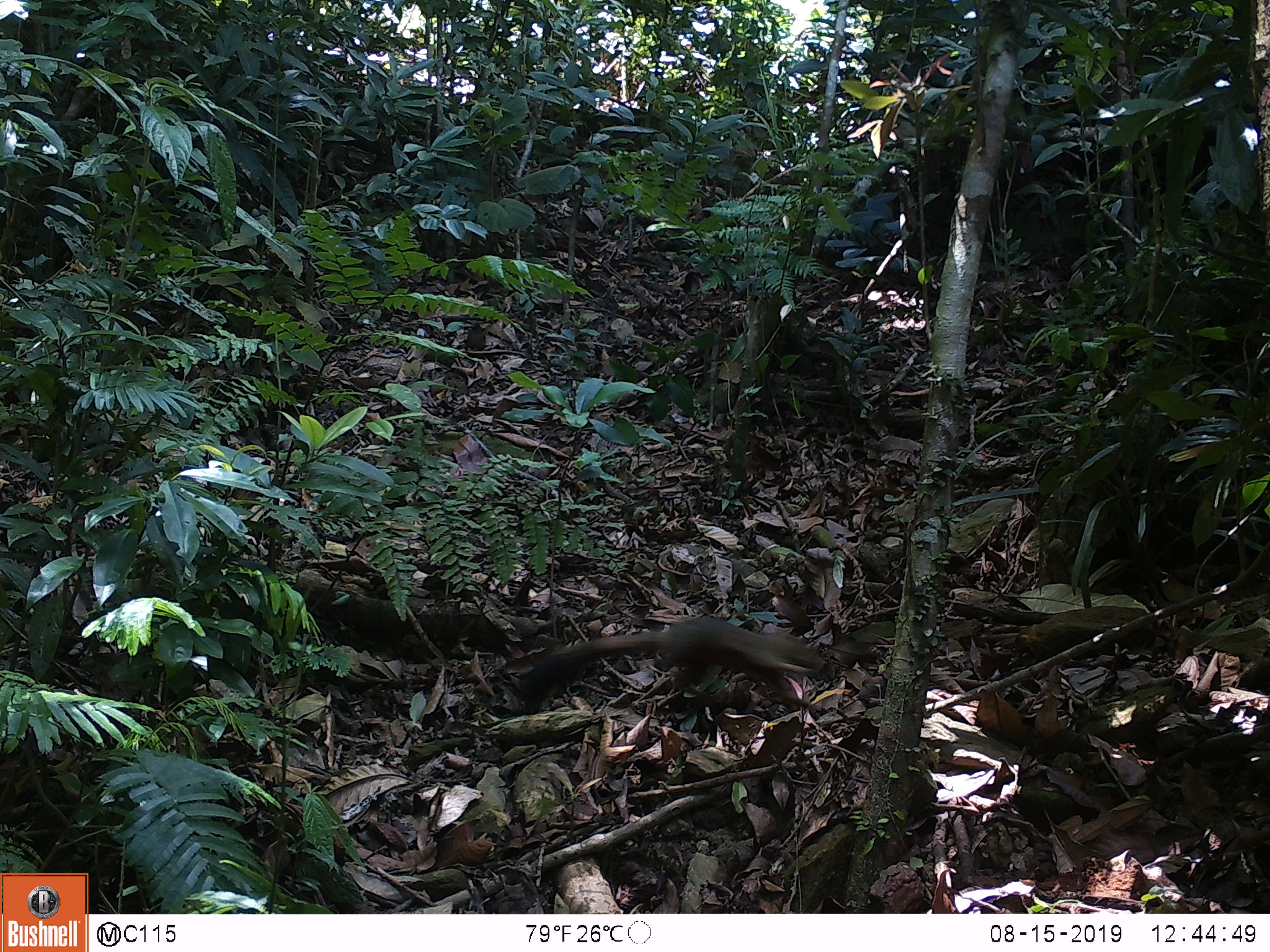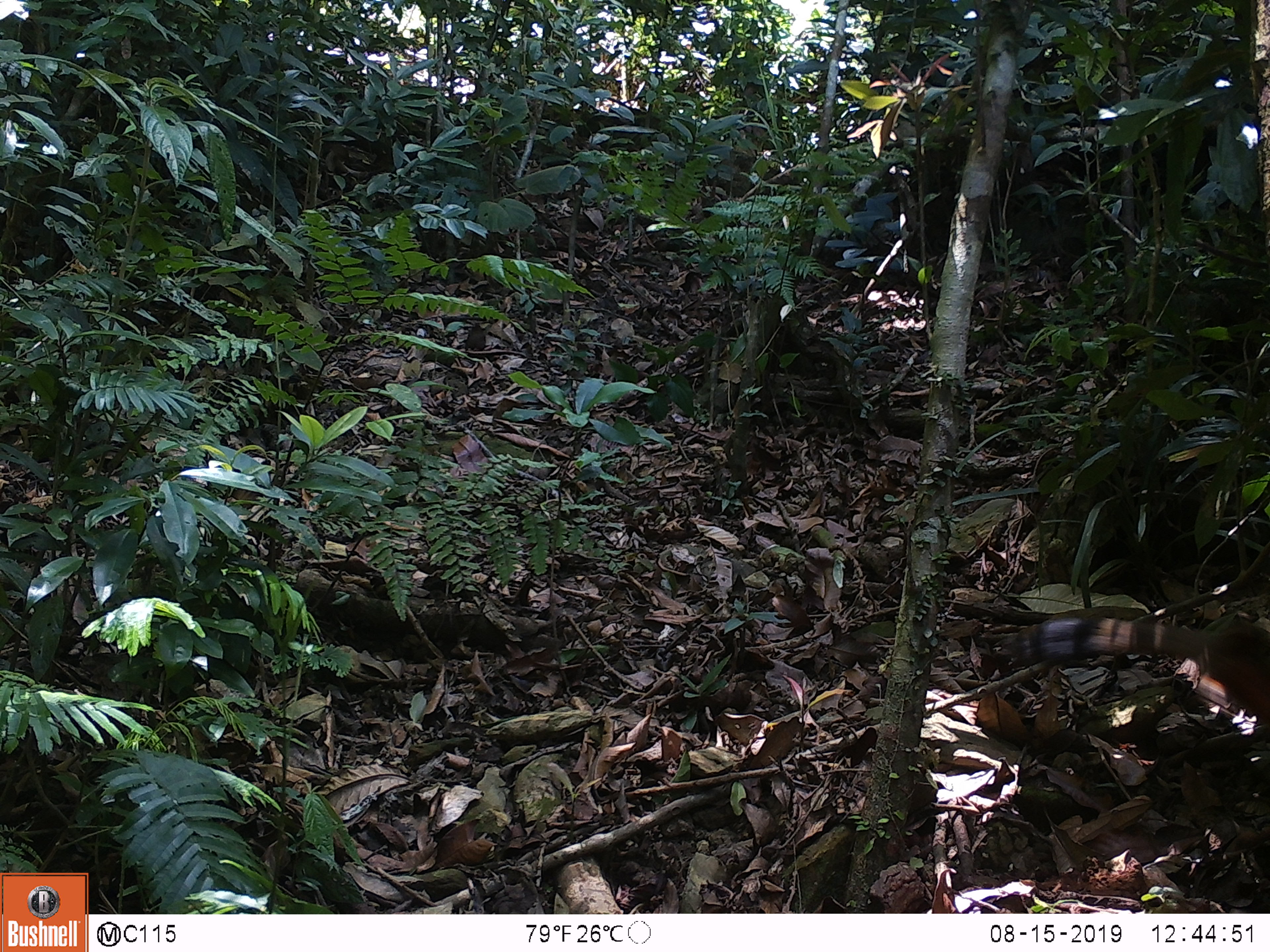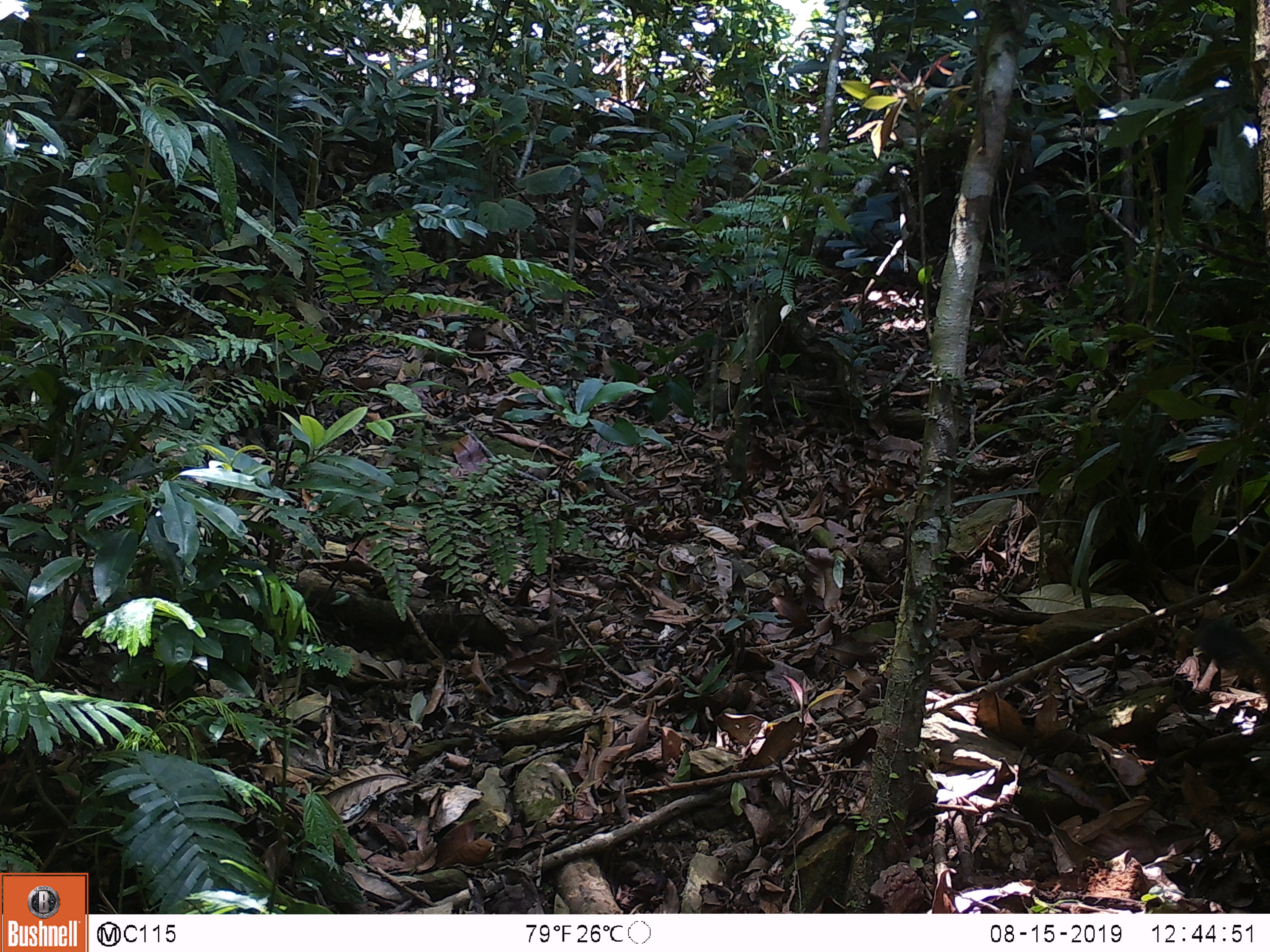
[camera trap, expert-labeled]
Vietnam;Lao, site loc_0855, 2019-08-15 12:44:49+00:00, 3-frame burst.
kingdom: Animalia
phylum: Chordata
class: Mammalia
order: Rodentia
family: Sciuridae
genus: Sciurus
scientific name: Sciurus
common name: squirrel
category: unidentified squirrel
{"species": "unidentified squirrel (squirrel) (Sciurus)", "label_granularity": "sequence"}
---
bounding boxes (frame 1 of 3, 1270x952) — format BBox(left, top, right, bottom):
unidentified squirrel: BBox(517, 616, 832, 713)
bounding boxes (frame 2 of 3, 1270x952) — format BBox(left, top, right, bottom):
unidentified squirrel: BBox(1005, 615, 1270, 727)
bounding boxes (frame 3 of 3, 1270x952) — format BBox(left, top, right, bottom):
unidentified squirrel: BBox(1188, 615, 1270, 695)